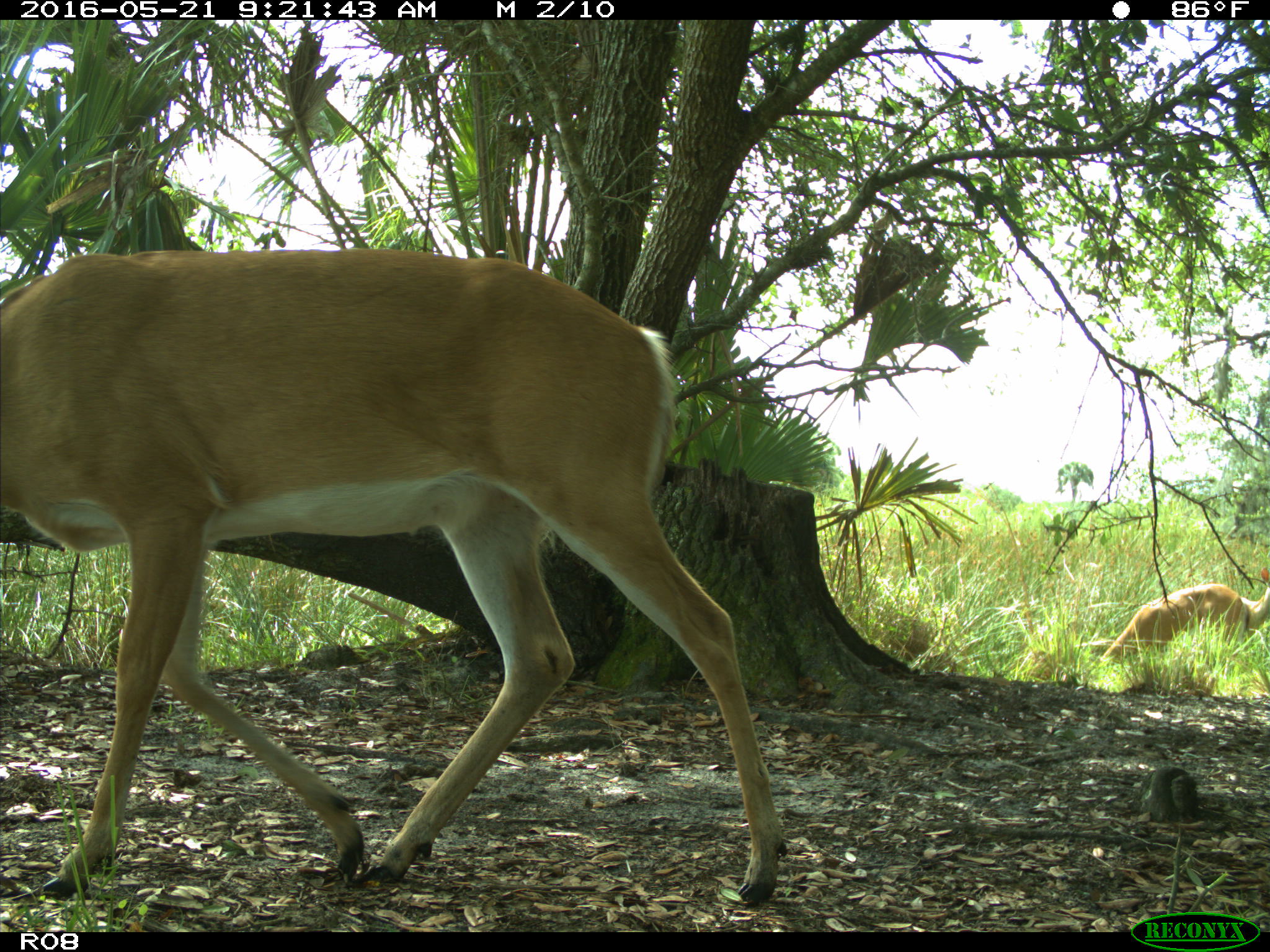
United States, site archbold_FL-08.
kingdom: Animalia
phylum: Chordata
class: Mammalia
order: Artiodactyla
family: Cervidae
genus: Odocoileus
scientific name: Odocoileus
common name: deer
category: unidentified deer